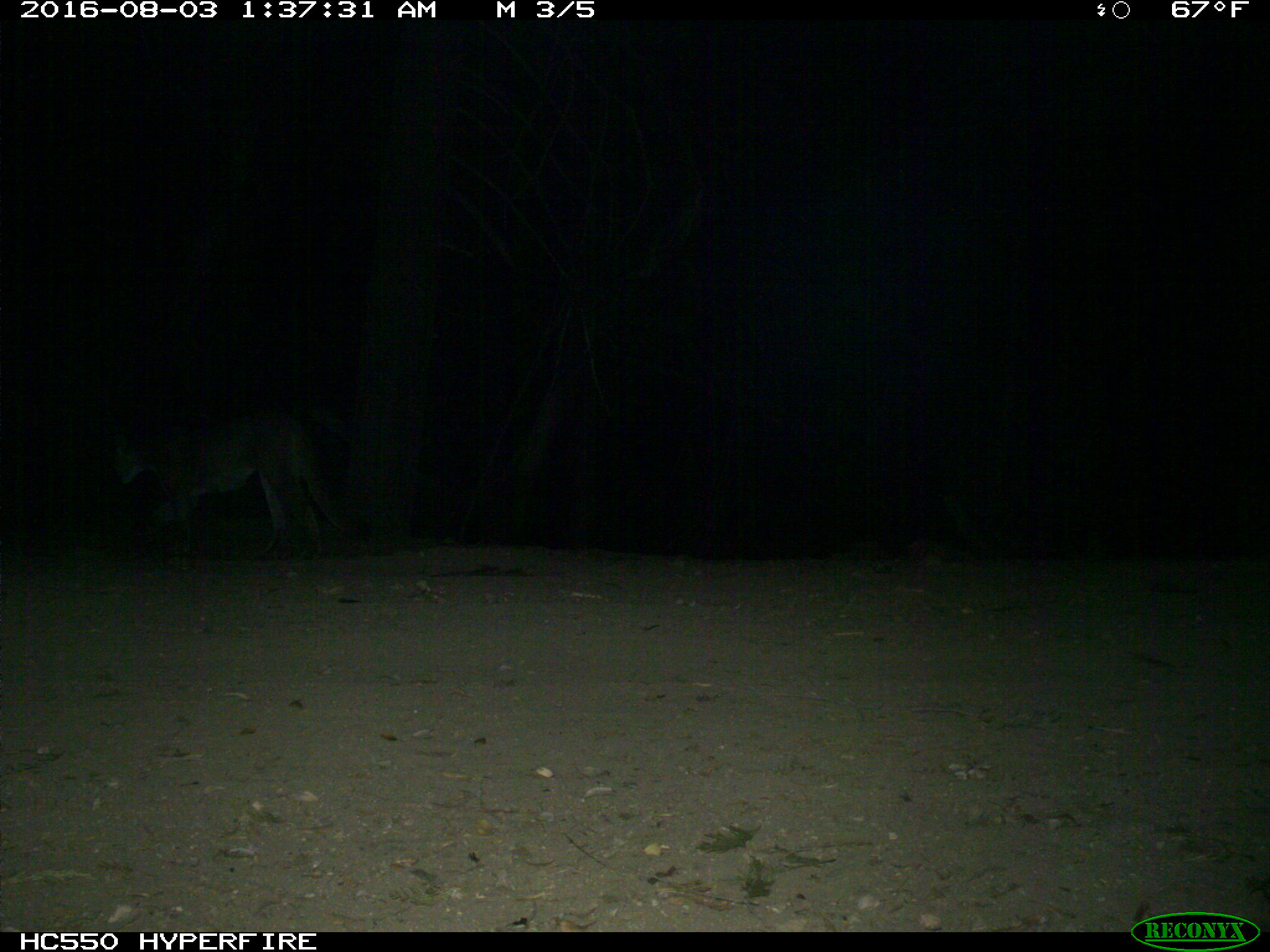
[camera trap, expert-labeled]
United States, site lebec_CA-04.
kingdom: Animalia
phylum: Chordata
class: Mammalia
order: Carnivora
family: Felidae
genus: Puma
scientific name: Puma concolor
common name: mountain lion